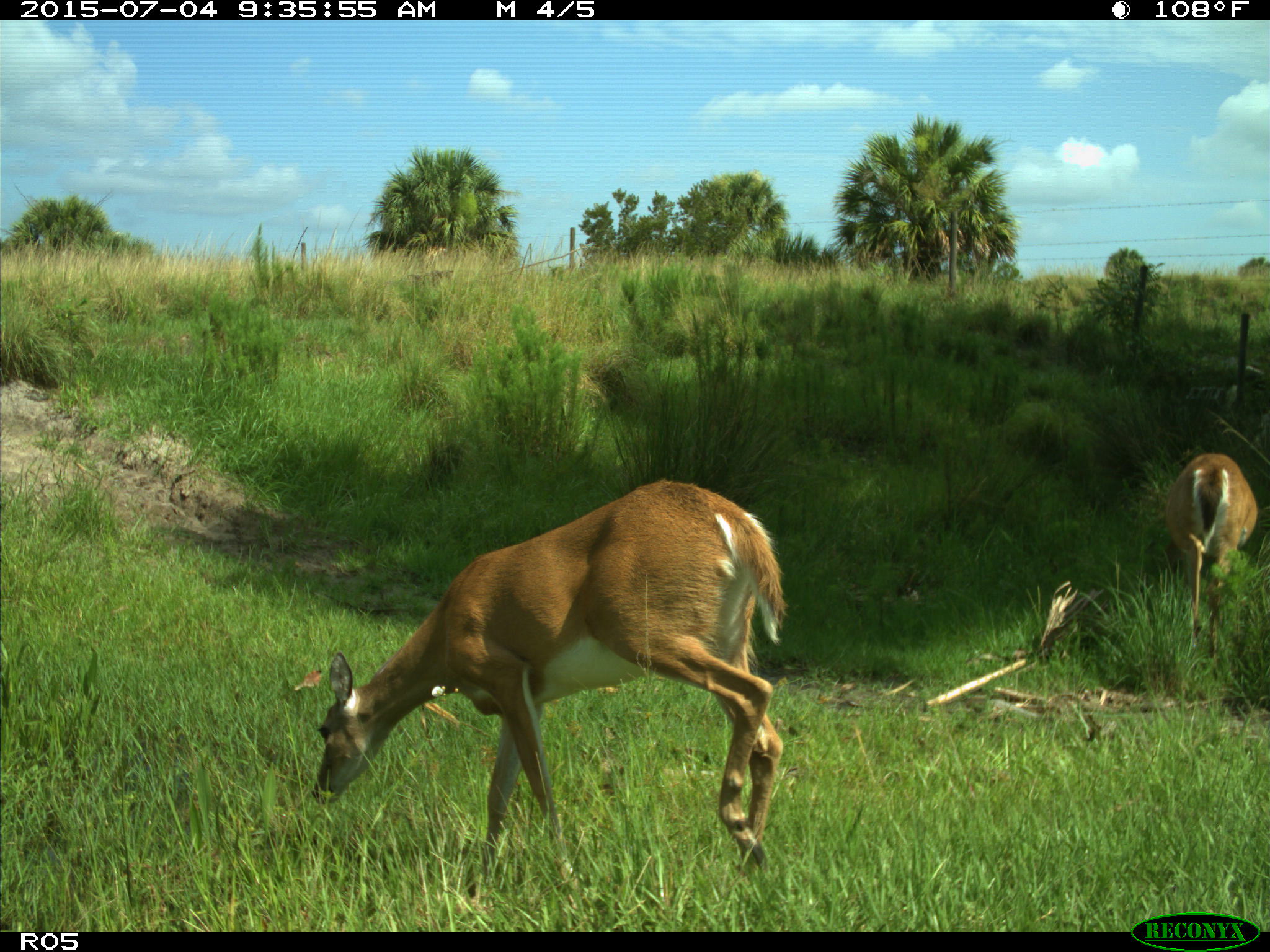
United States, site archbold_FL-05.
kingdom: Animalia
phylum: Chordata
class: Mammalia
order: Artiodactyla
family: Cervidae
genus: Odocoileus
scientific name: Odocoileus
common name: deer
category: unidentified deer